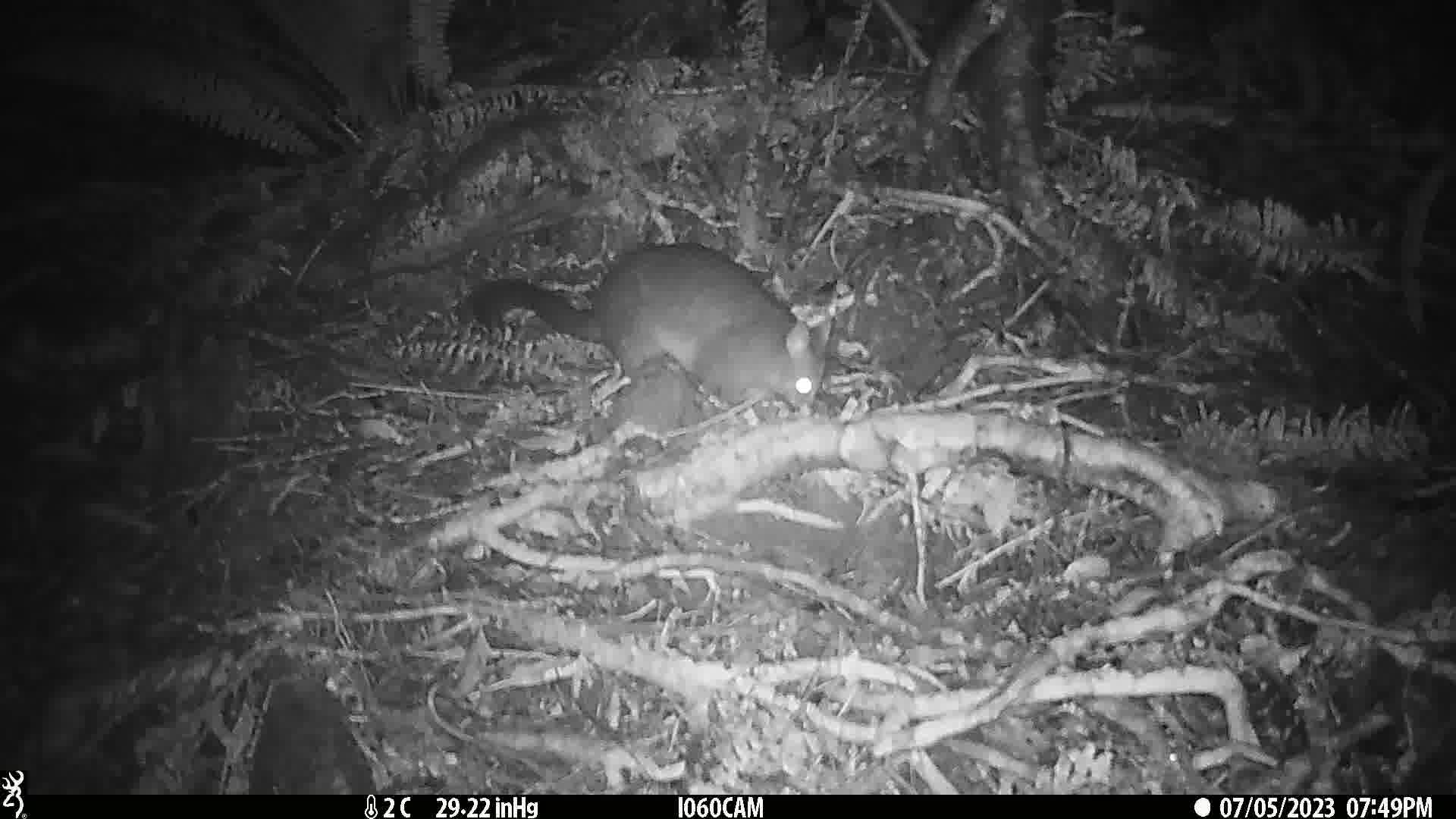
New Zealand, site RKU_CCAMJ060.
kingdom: Animalia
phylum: Chordata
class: Mammalia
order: Diprotodontia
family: Phalangeridae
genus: Trichosurus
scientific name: Trichosurus vulpecula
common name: common brushtail possum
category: possum